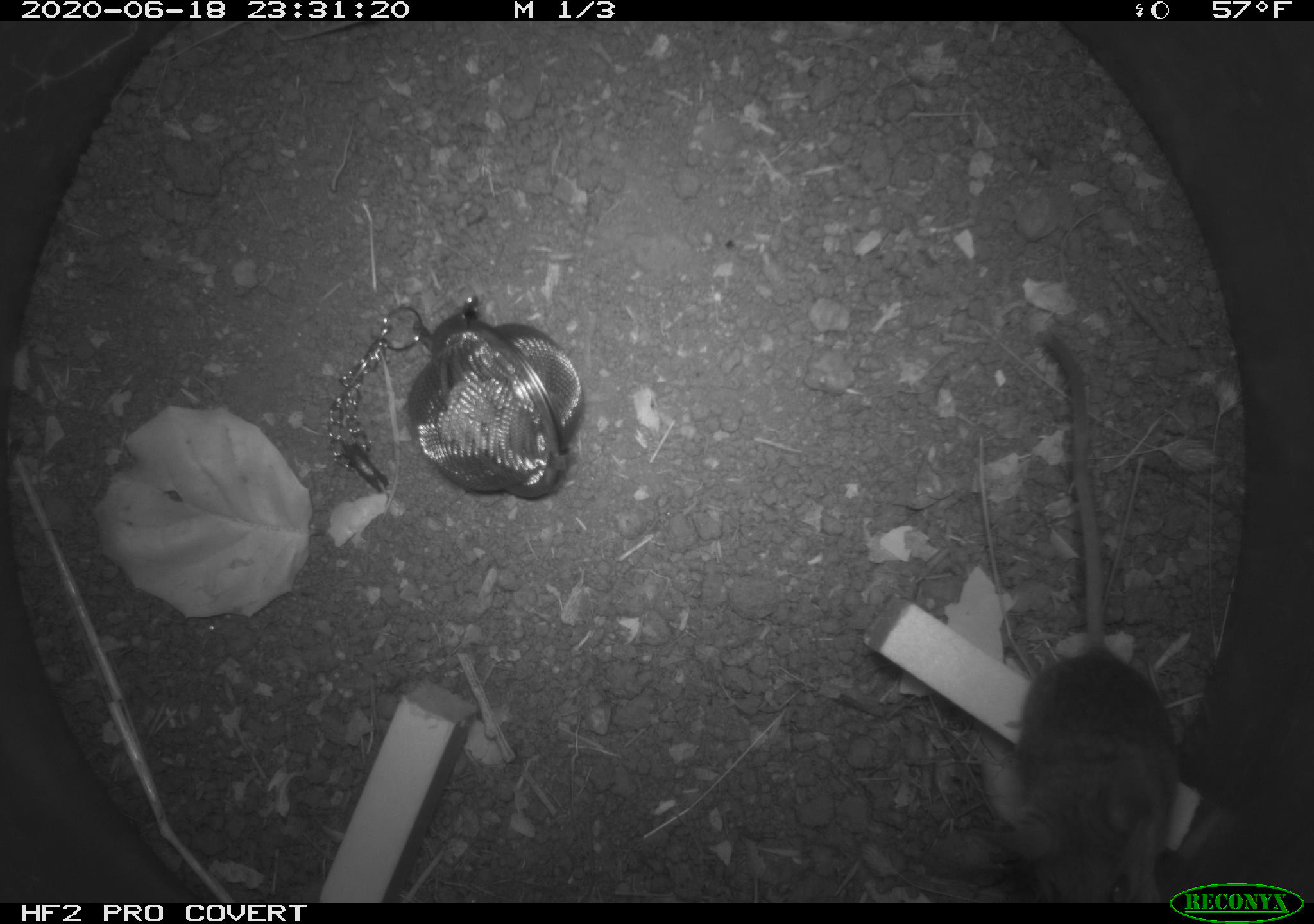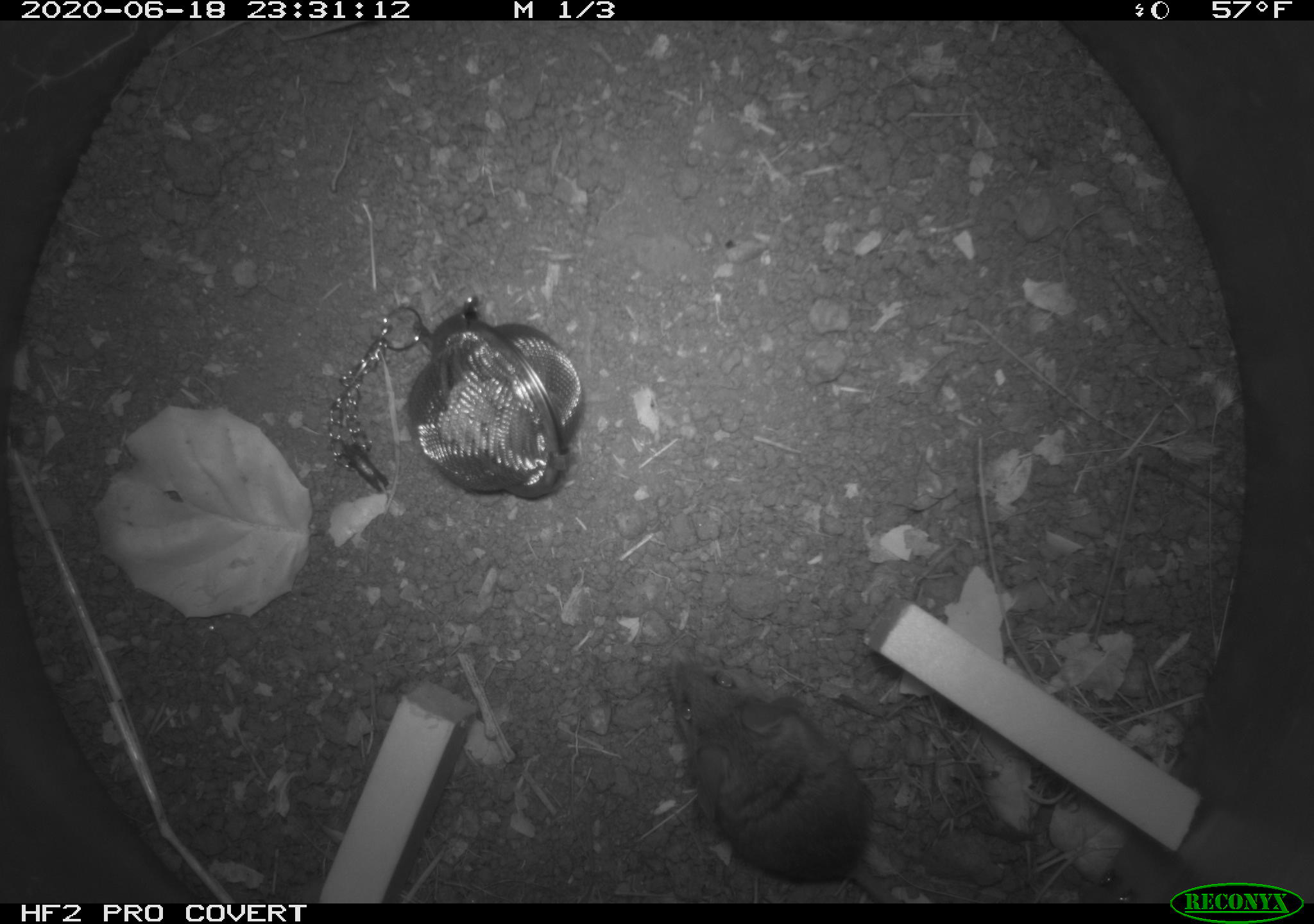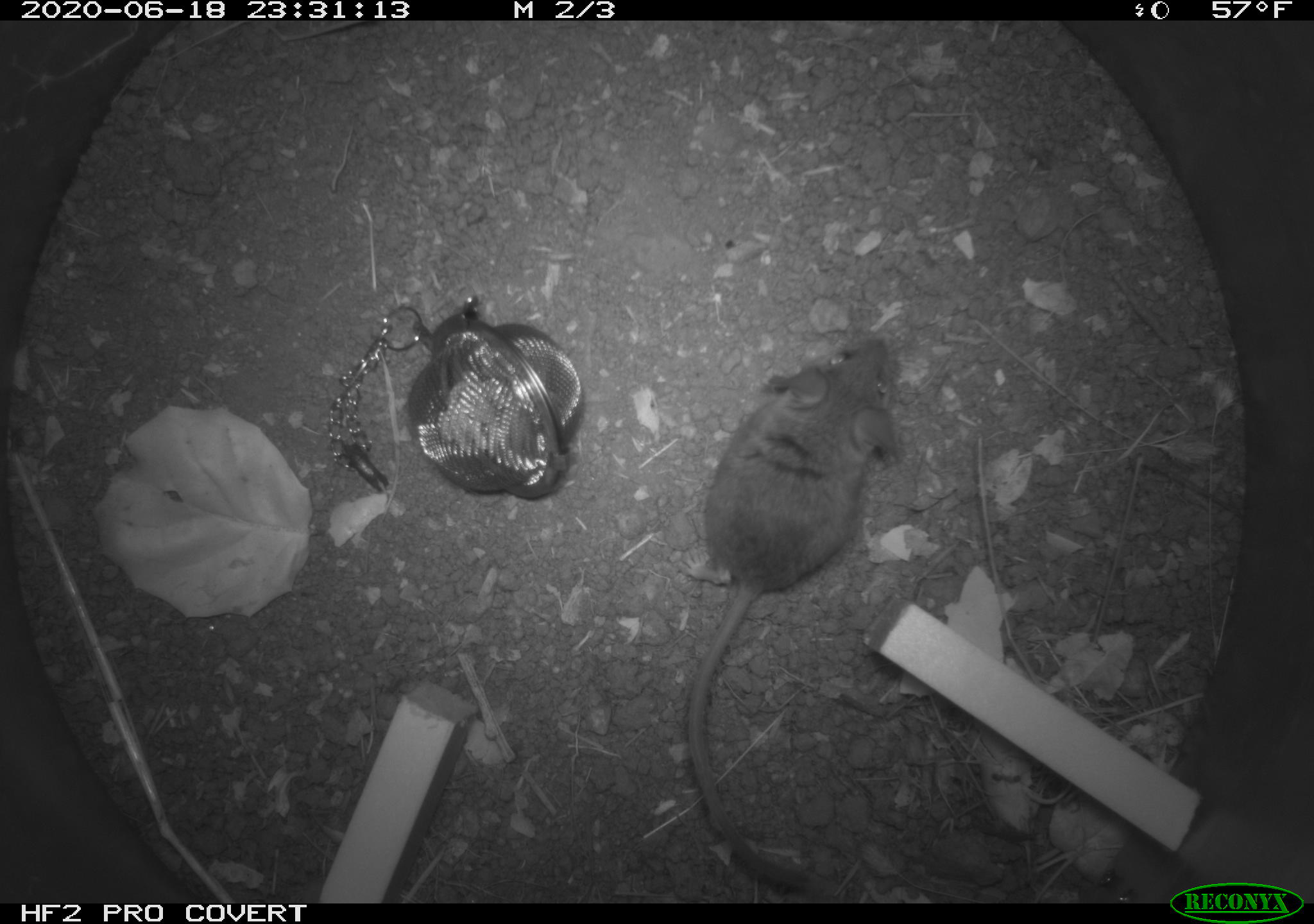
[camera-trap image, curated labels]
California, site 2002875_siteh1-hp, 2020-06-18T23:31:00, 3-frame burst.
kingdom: Animalia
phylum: Chordata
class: Mammalia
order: Rodentia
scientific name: Rodentia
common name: mouse species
Mouse species (Rodentia).